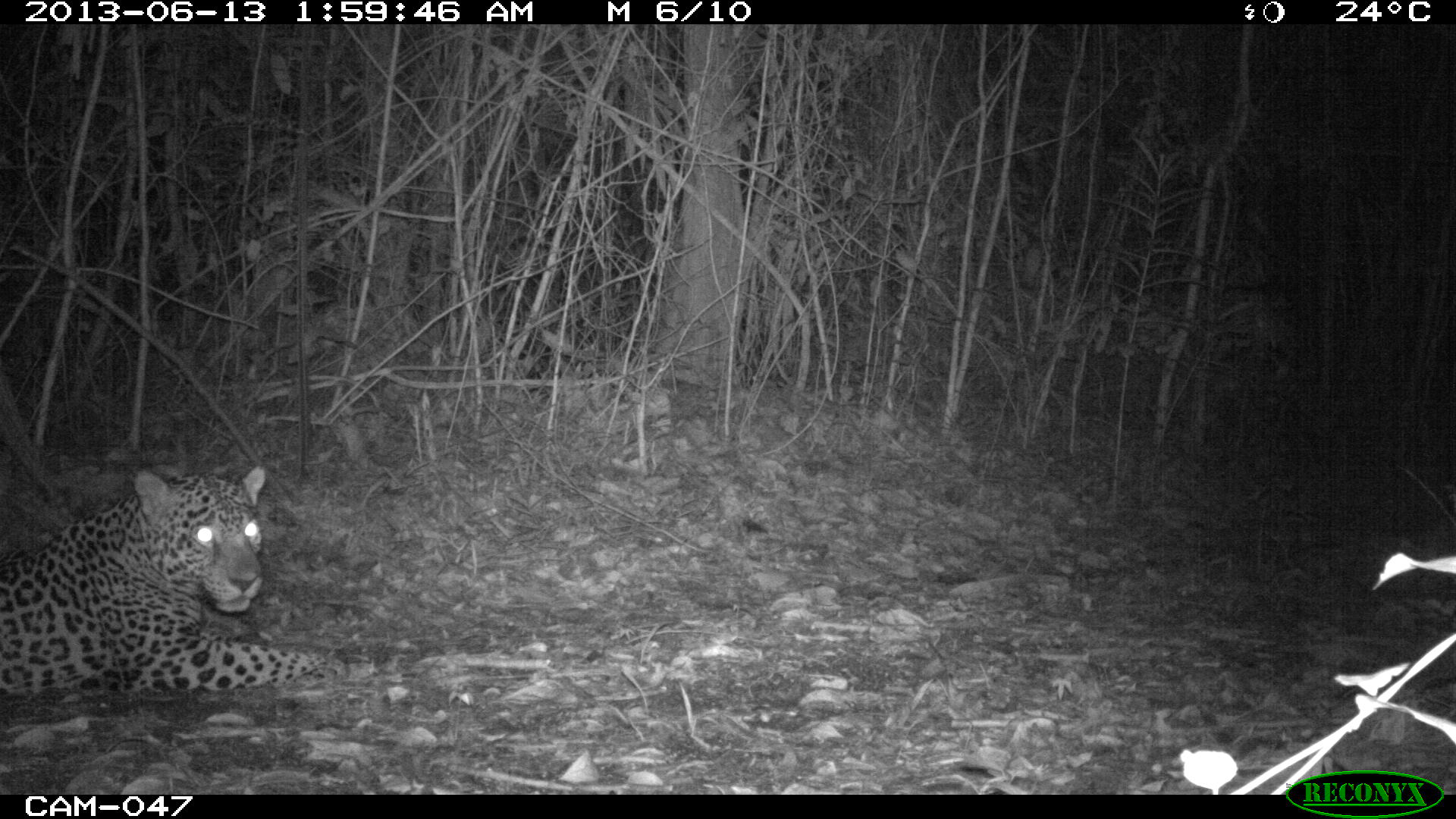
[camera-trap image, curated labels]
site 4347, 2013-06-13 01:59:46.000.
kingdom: Animalia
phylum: Chordata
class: Mammalia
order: Carnivora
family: Felidae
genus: Panthera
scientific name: Panthera onca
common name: jaguar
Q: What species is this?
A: Panthera onca (jaguar).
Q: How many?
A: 1.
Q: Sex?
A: Male.